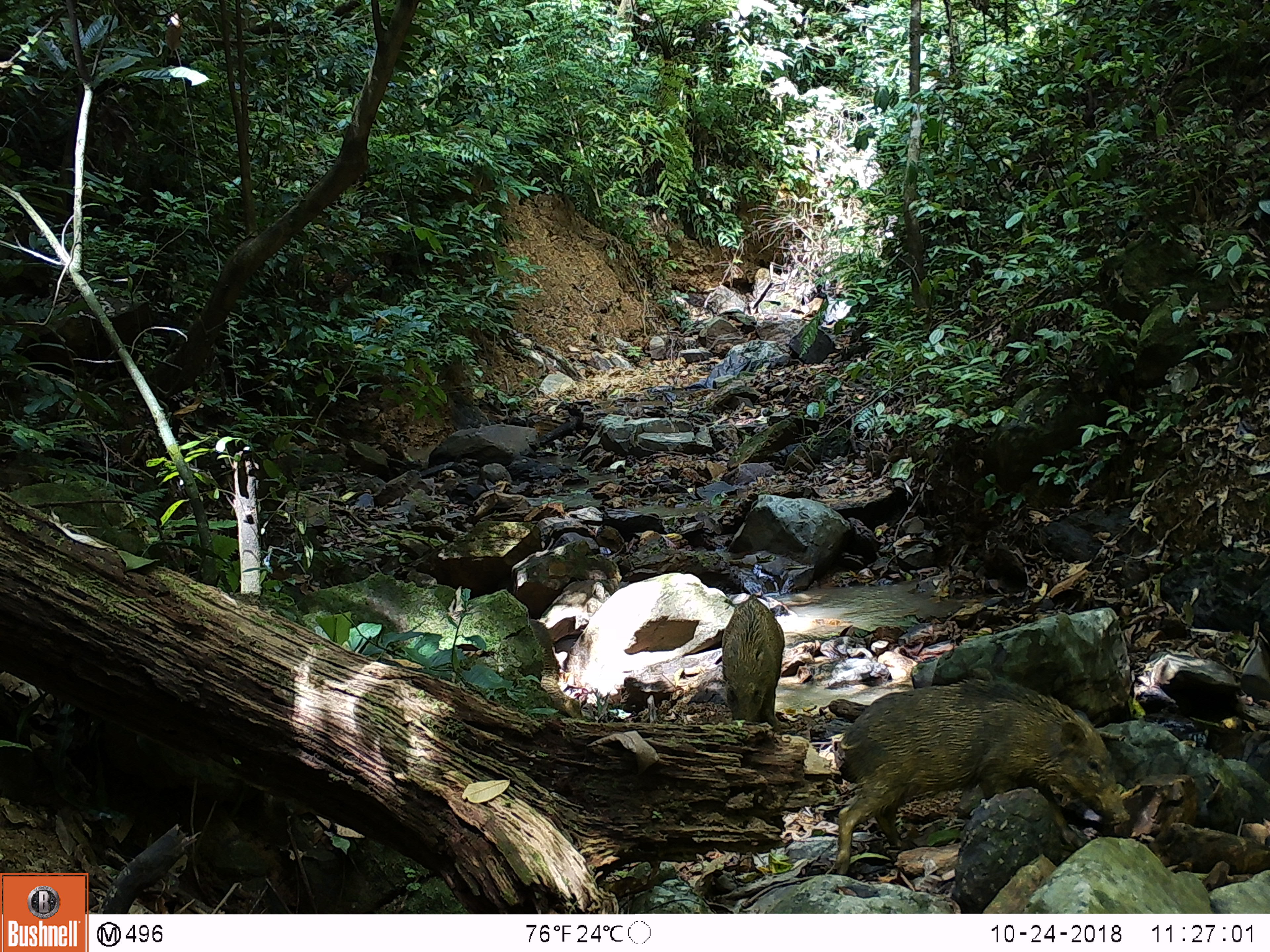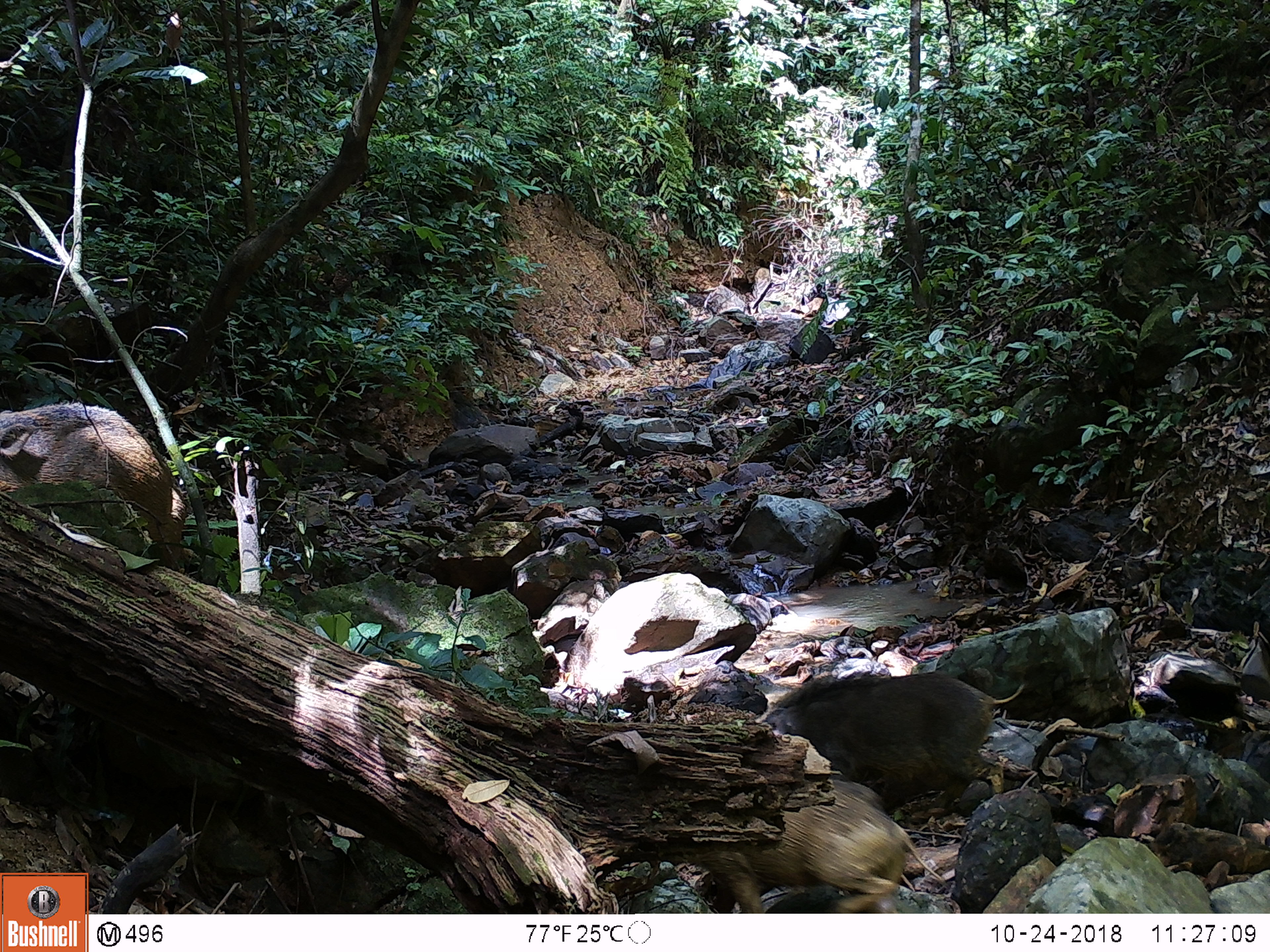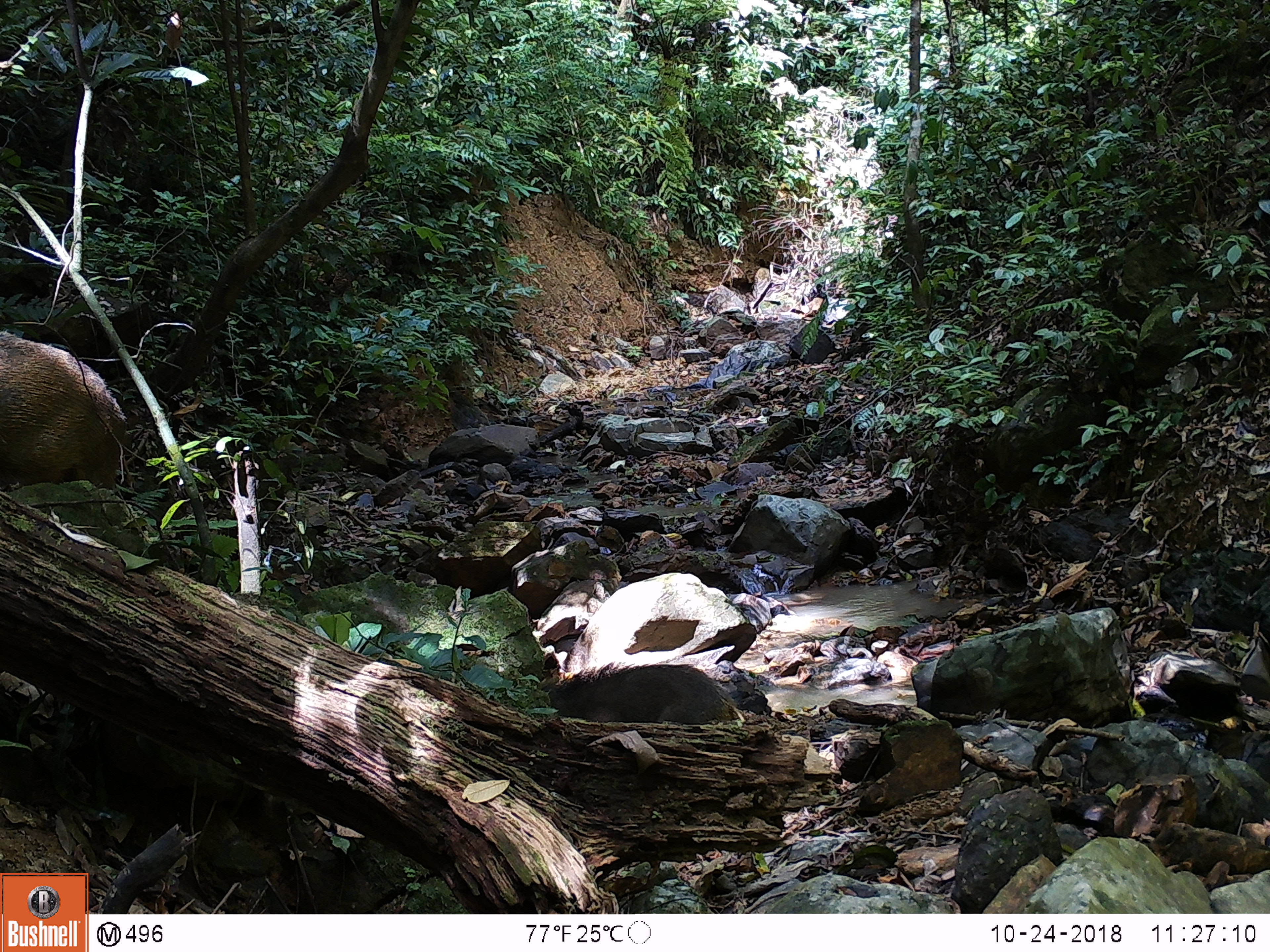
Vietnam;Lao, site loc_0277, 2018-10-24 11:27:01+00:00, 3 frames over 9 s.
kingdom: Animalia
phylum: Chordata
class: Mammalia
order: Artiodactyla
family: Suidae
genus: Sus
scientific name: Sus scrofa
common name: eurasian wild pig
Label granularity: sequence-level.